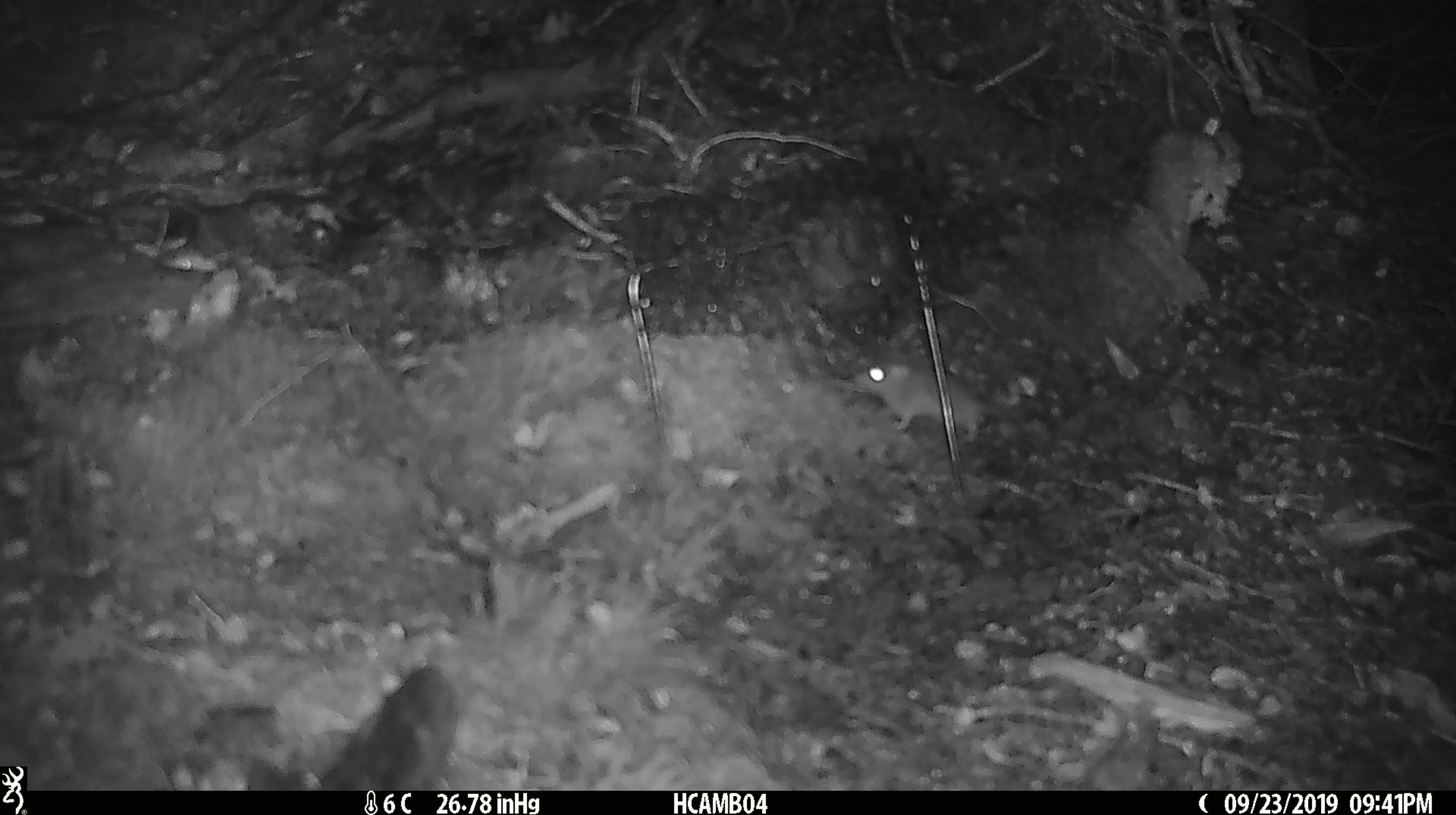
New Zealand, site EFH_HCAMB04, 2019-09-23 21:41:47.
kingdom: Animalia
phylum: Chordata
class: Mammalia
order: Rodentia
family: Muridae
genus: Mus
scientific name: Mus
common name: mouse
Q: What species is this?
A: Mouse (Mus).